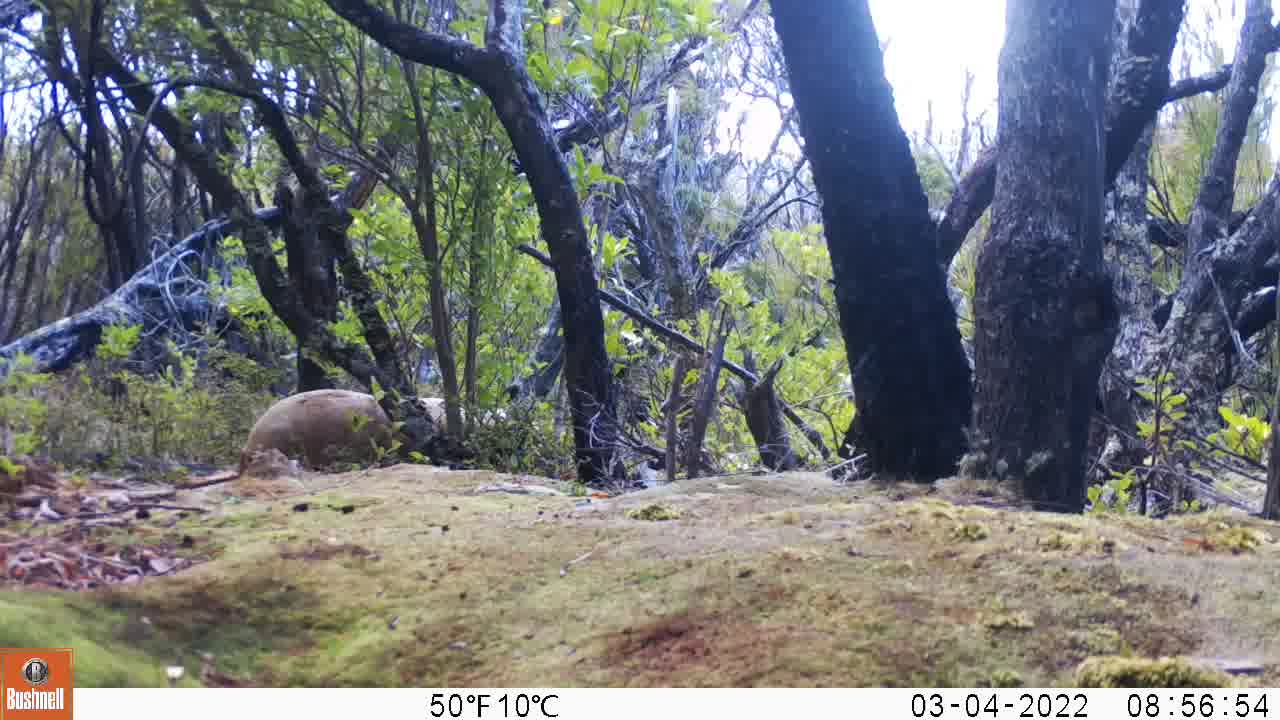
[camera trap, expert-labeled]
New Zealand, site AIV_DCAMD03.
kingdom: Animalia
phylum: Chordata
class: Mammalia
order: Carnivora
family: Otariidae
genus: Phocarctos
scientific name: Phocarctos hookeri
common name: new zealand sea lion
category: sealion